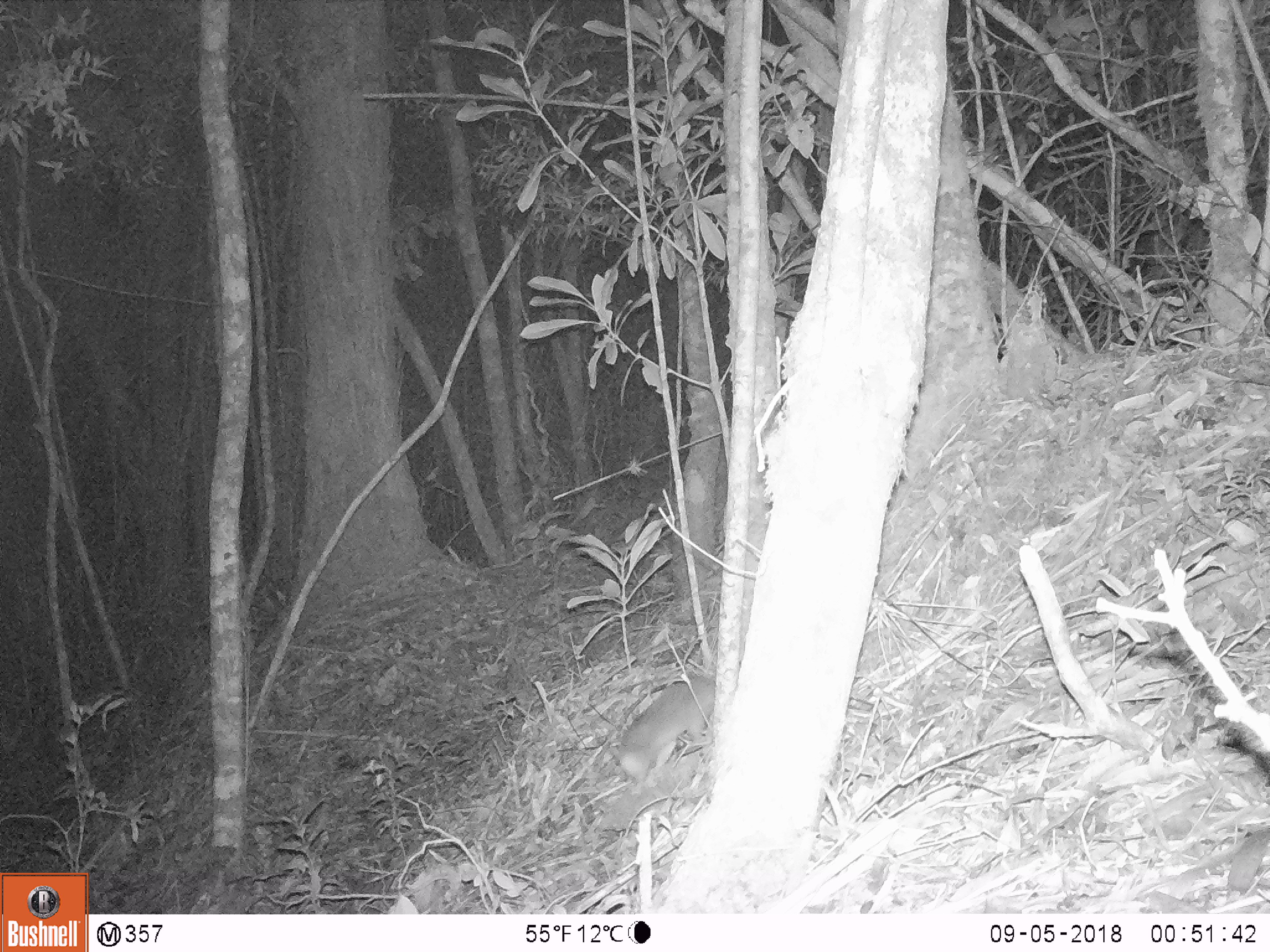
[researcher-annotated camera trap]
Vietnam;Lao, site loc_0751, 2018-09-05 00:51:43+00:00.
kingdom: Animalia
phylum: Chordata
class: Mammalia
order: Carnivora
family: Mustelidae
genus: Melogale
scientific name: Melogale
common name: ferret badger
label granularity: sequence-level